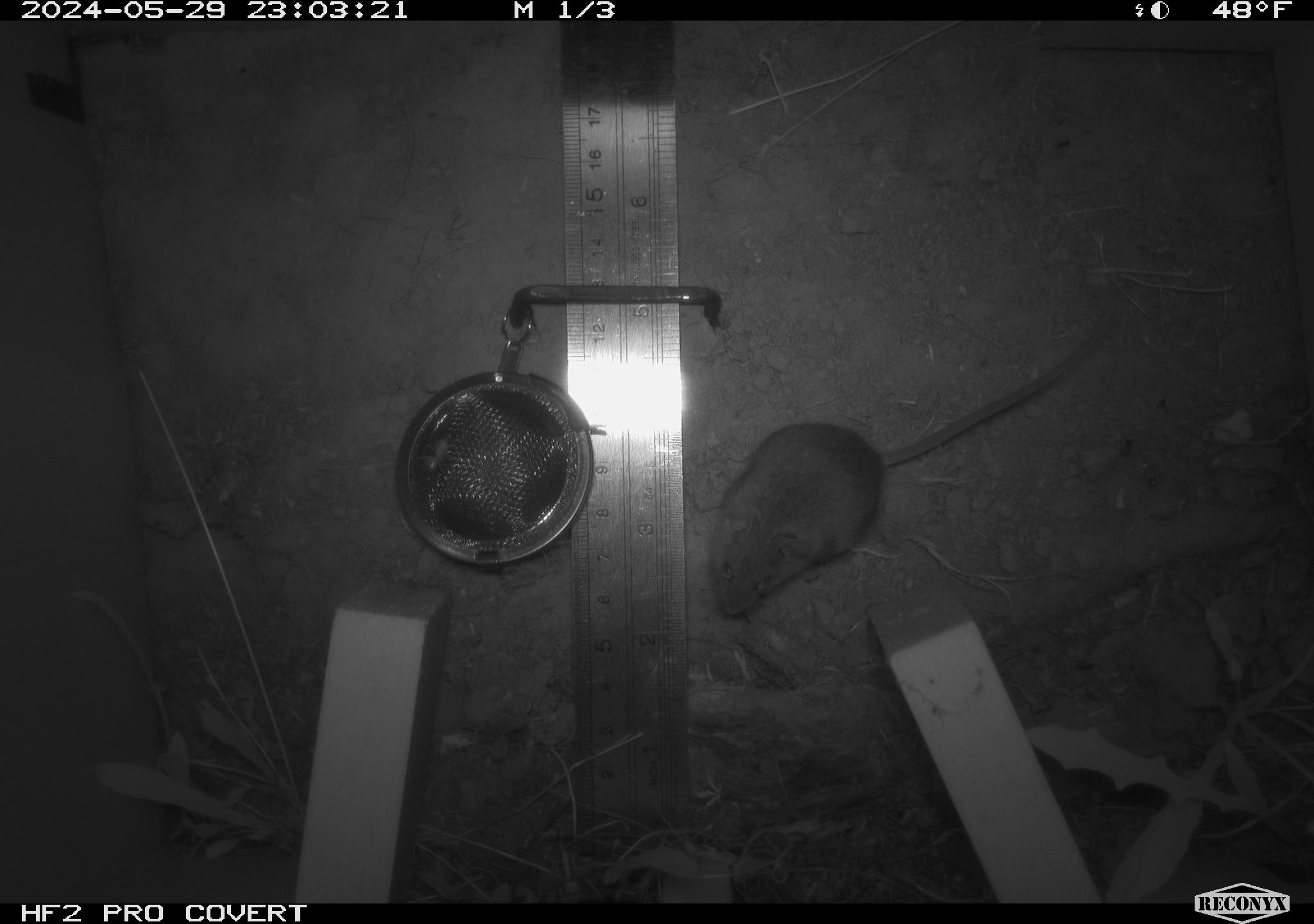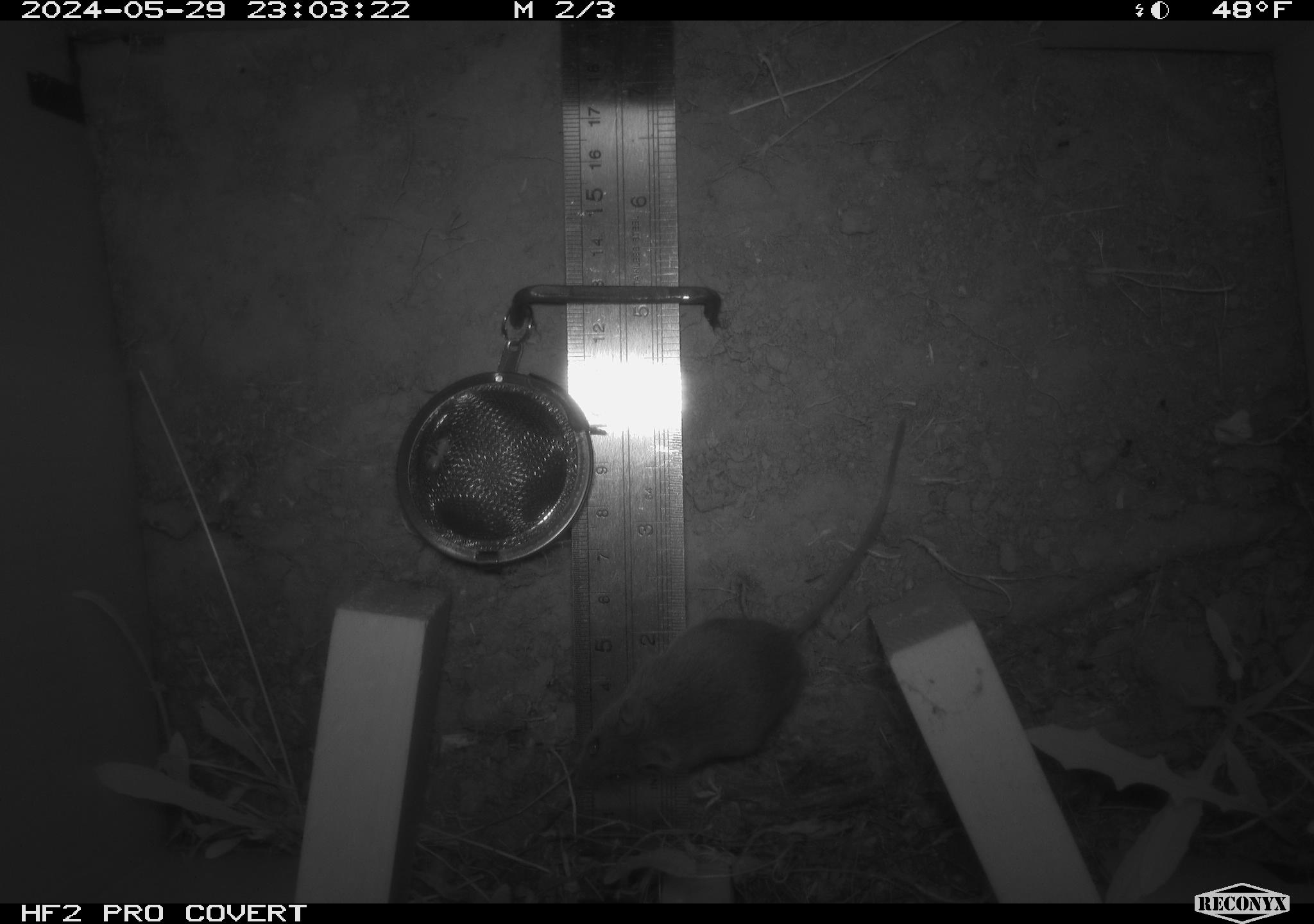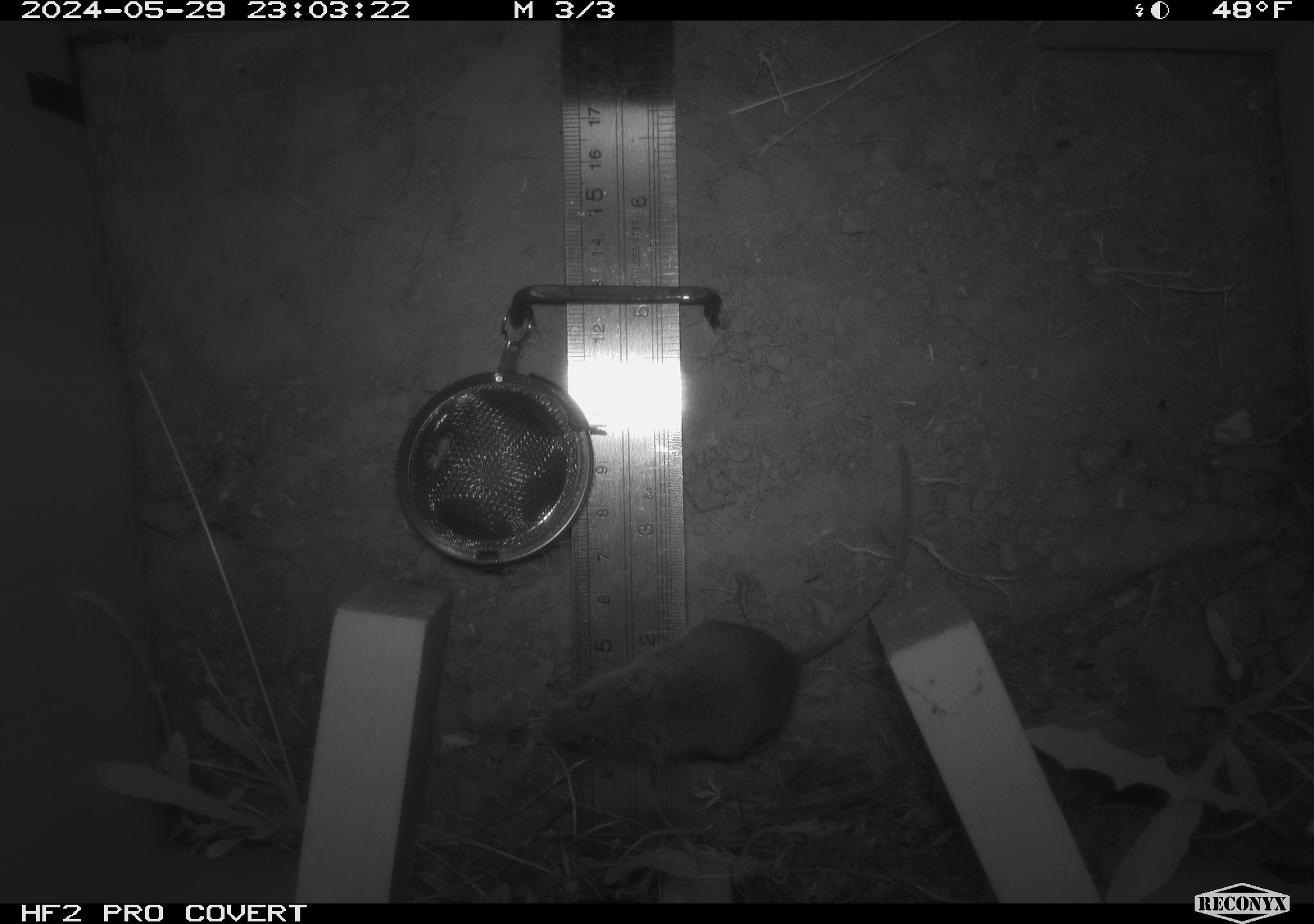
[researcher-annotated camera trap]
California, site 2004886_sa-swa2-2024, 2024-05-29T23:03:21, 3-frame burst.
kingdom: Animalia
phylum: Chordata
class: Mammalia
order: Rodentia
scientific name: Rodentia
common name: mouse species